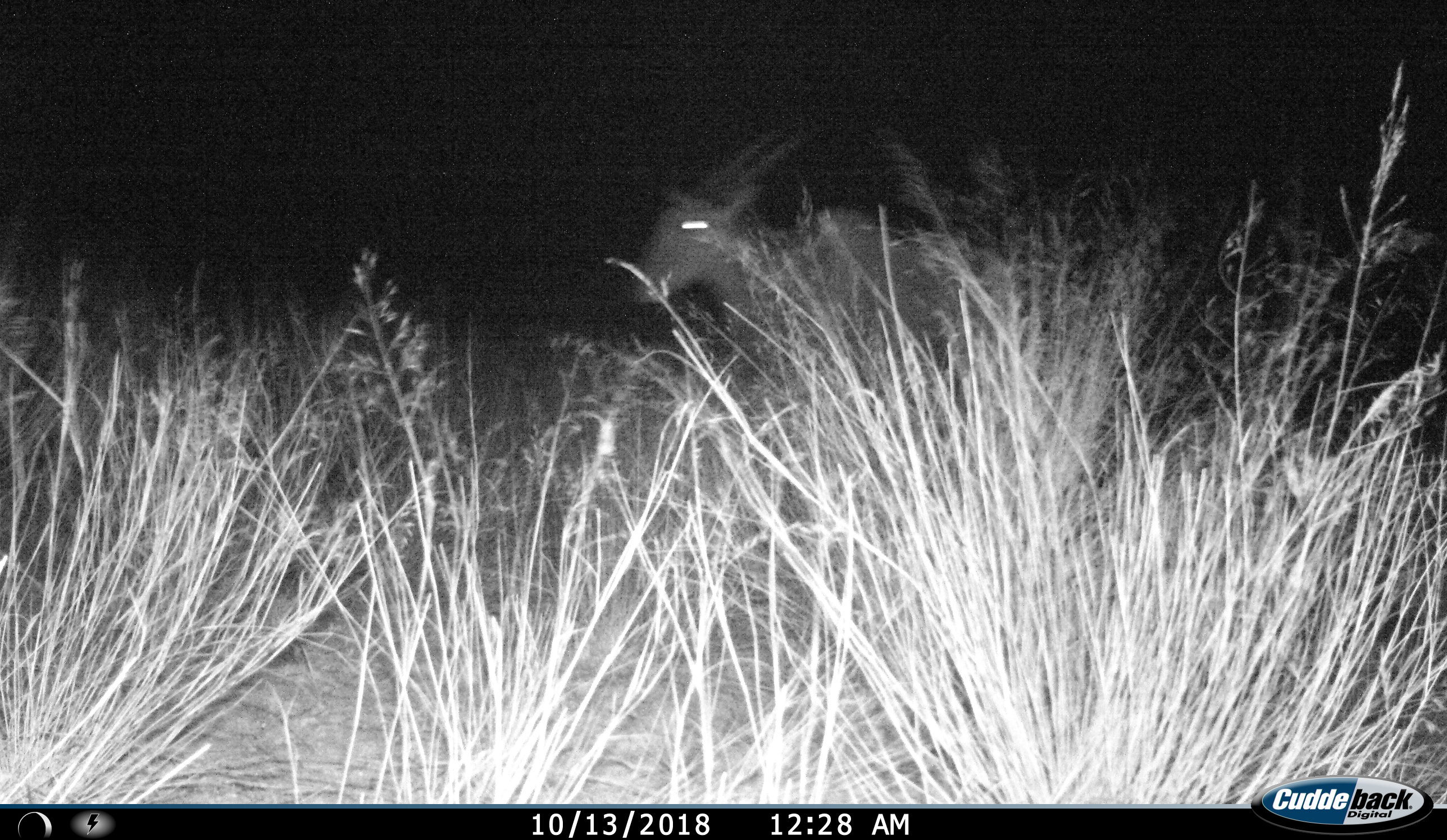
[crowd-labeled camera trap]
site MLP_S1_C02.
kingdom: Animalia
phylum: Chordata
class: Mammalia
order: Artiodactyla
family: Bovidae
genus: Tragelaphus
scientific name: Tragelaphus oryx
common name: eland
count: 1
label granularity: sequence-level